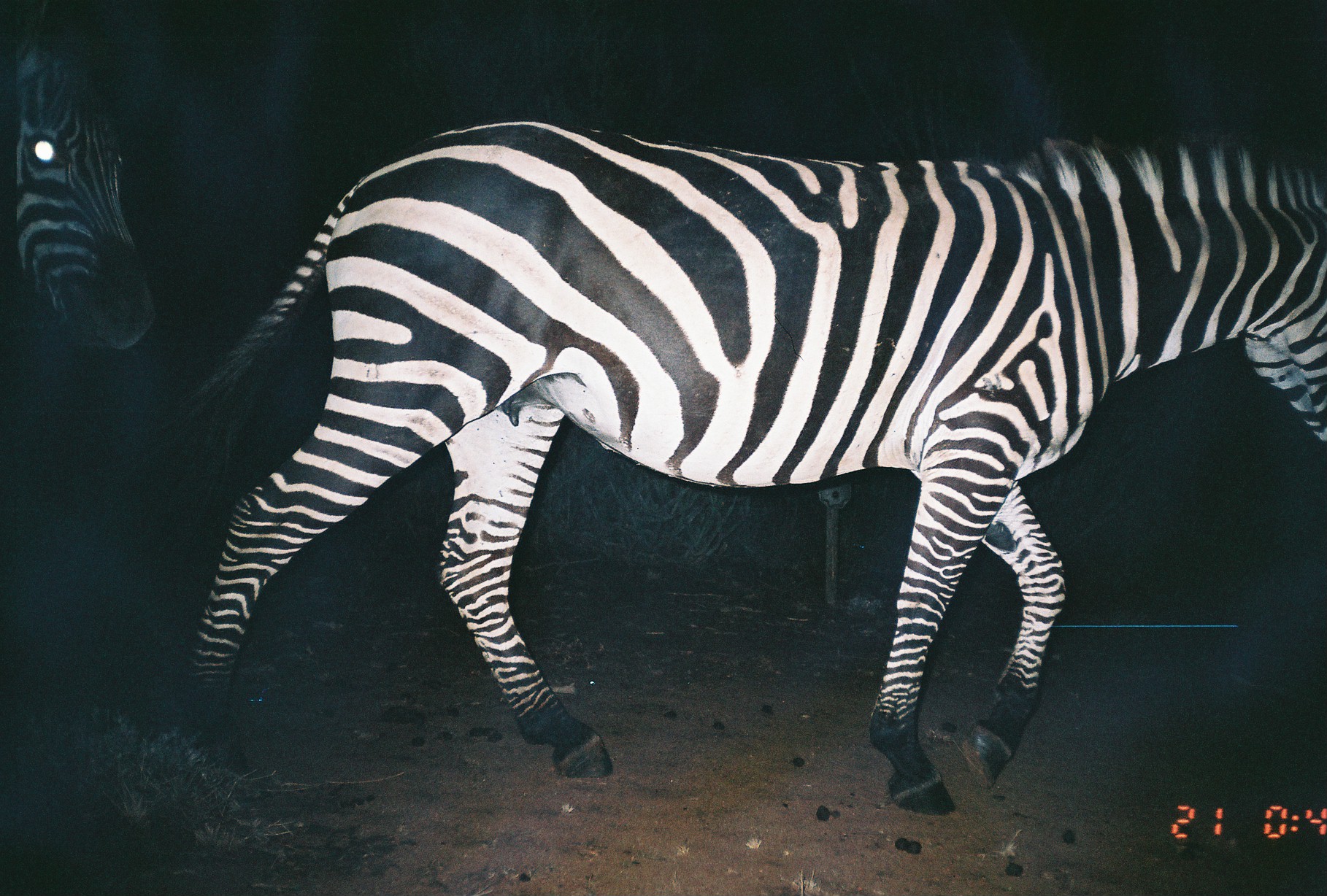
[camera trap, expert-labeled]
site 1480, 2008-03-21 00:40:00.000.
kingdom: Animalia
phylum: Chordata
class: Mammalia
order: Perissodactyla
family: Equidae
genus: Equus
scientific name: Equus quagga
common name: plains zebra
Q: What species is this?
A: Equus quagga (plains zebra).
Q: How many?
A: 1.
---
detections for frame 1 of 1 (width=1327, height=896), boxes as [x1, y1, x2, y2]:
equus quagga: [171, 123, 1326, 816]; [0, 1, 159, 354]